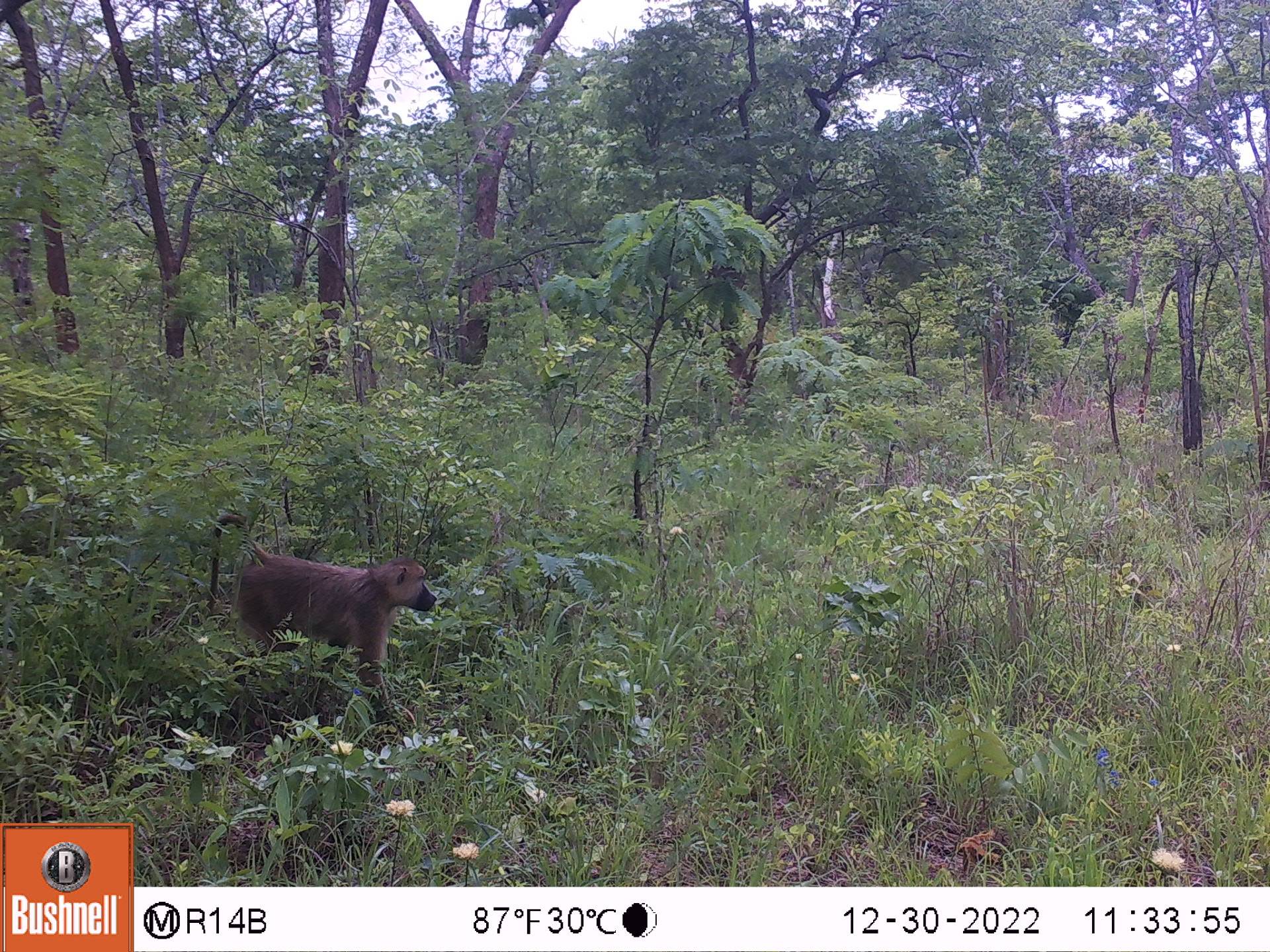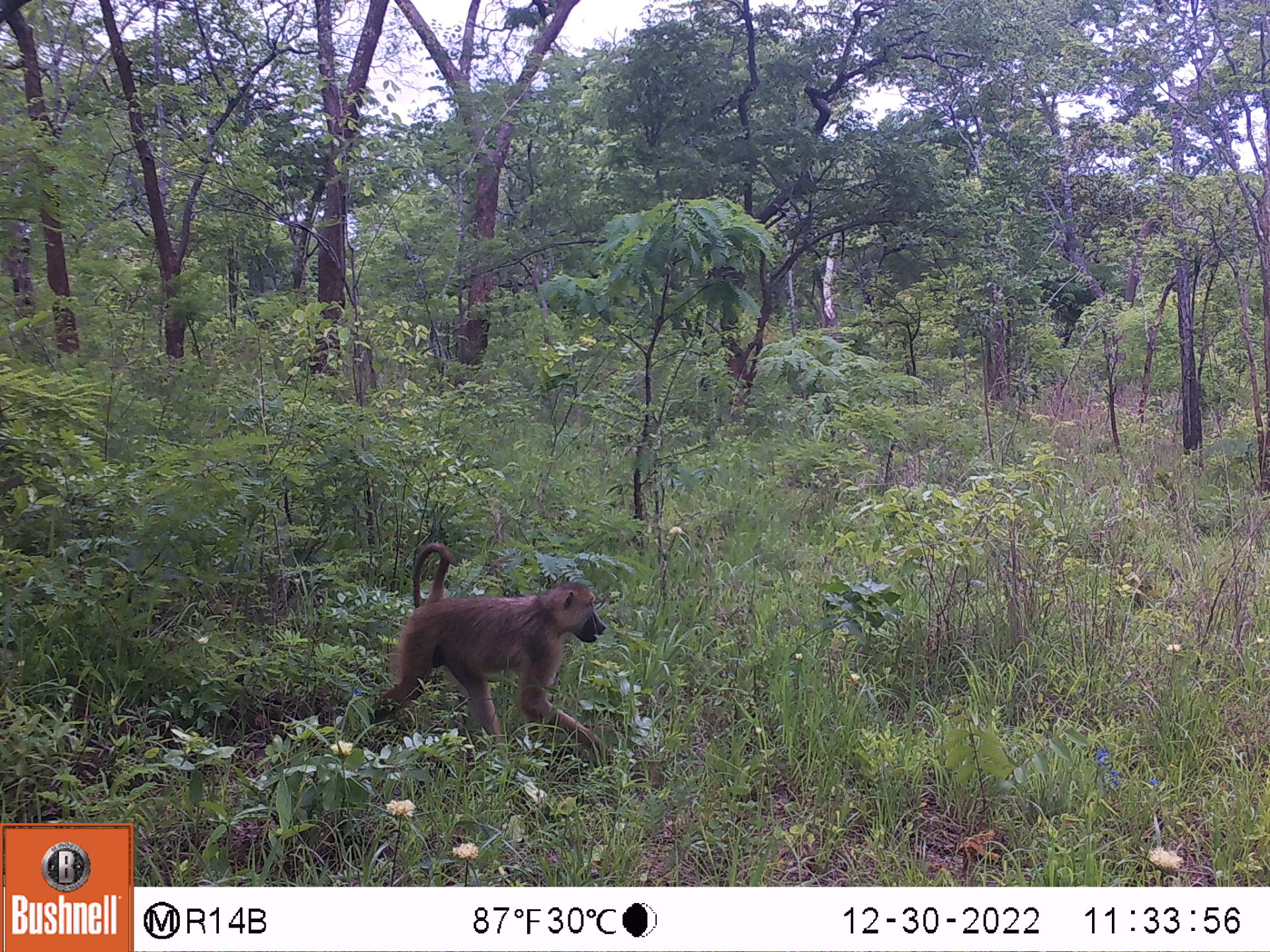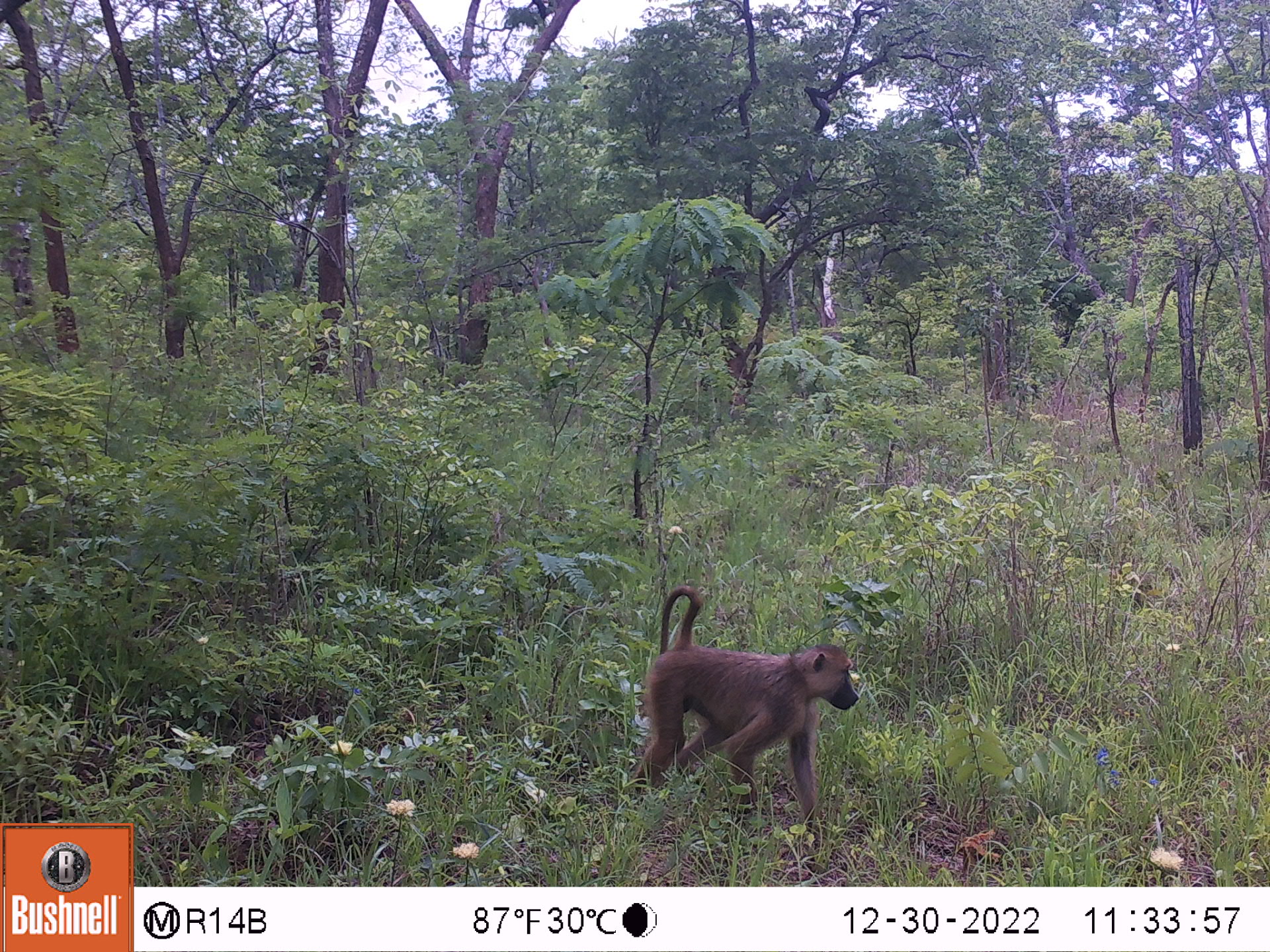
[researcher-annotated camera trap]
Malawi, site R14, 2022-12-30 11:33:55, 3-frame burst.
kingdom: Animalia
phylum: Chordata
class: Mammalia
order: Primates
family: Cercopithecidae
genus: Papio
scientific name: Papio cynocephalus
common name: yellow baboon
Yellow baboon (Papio cynocephalus), count 1.